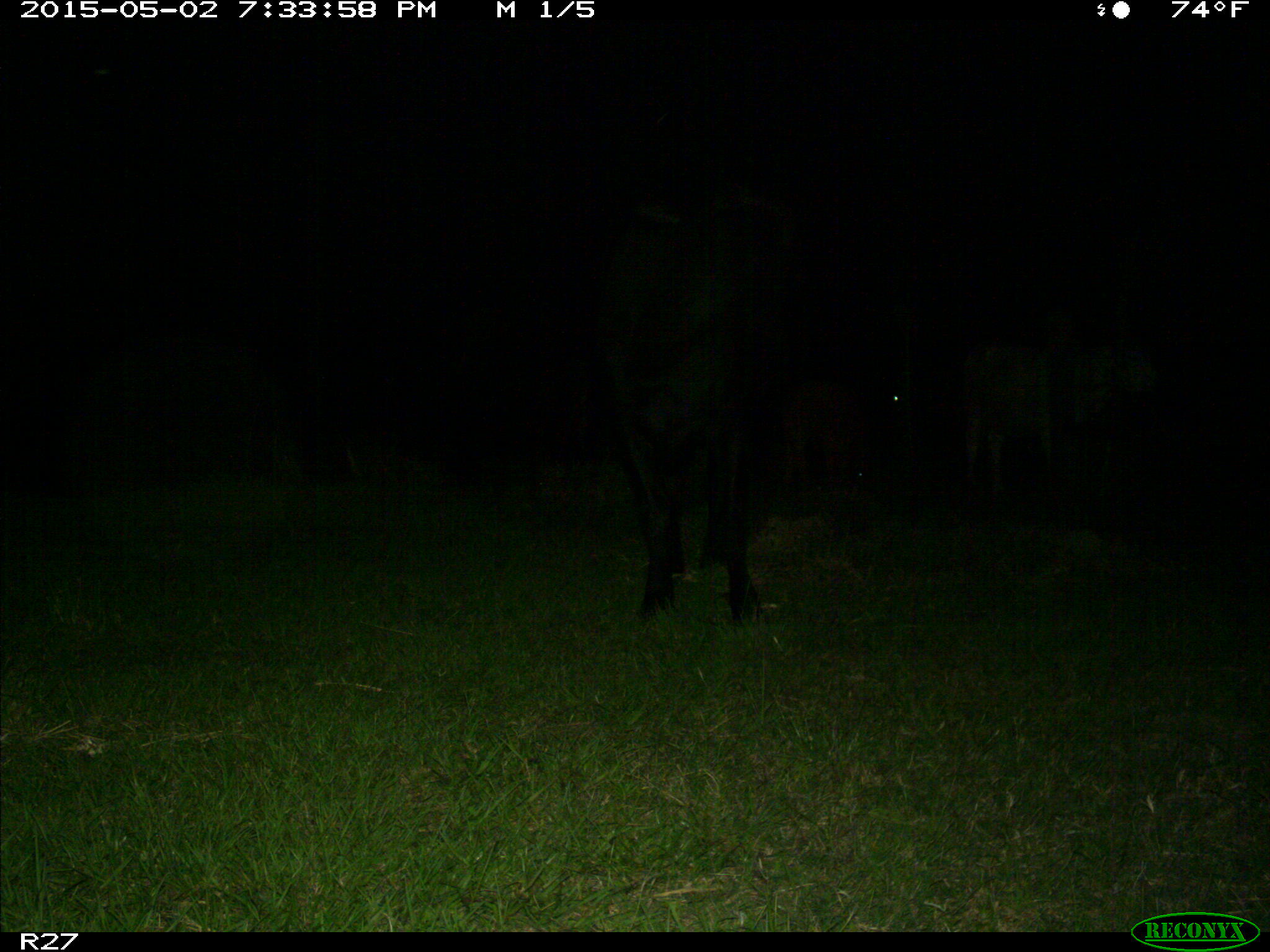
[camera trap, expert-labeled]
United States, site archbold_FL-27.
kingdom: Animalia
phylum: Chordata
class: Mammalia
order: Artiodactyla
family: Bovidae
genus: Bos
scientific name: Bos taurus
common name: domestic cow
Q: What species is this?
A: Bos taurus (domestic cow).